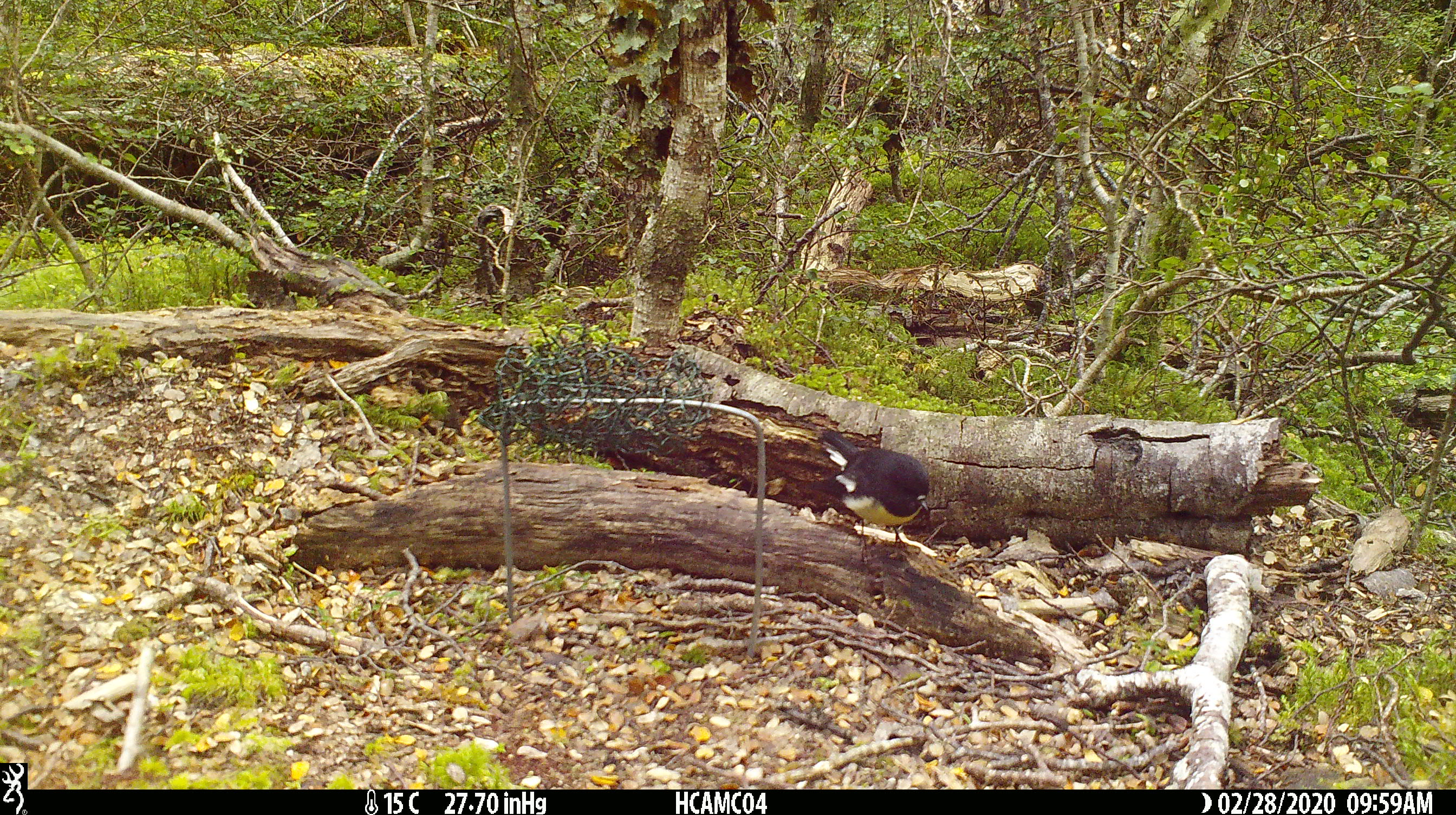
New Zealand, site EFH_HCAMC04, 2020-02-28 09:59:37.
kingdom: Animalia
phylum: Chordata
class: Aves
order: Passeriformes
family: Petroicidae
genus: Petroica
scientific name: Petroica macrocephala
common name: tomtit